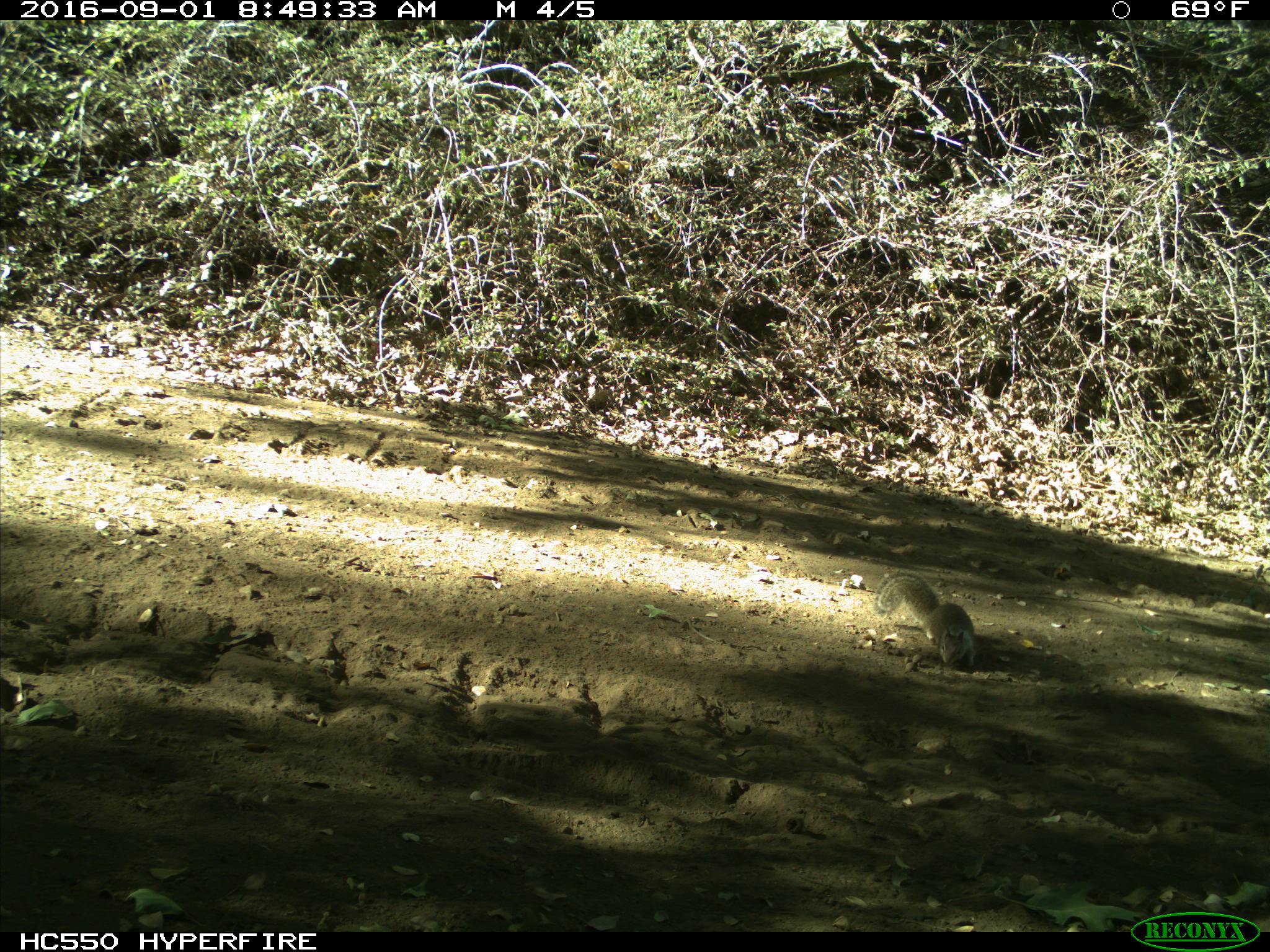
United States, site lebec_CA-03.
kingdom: Animalia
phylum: Chordata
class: Mammalia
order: Rodentia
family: Sciuridae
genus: Otospermophilus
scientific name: Otospermophilus beecheyi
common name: california ground squirrel